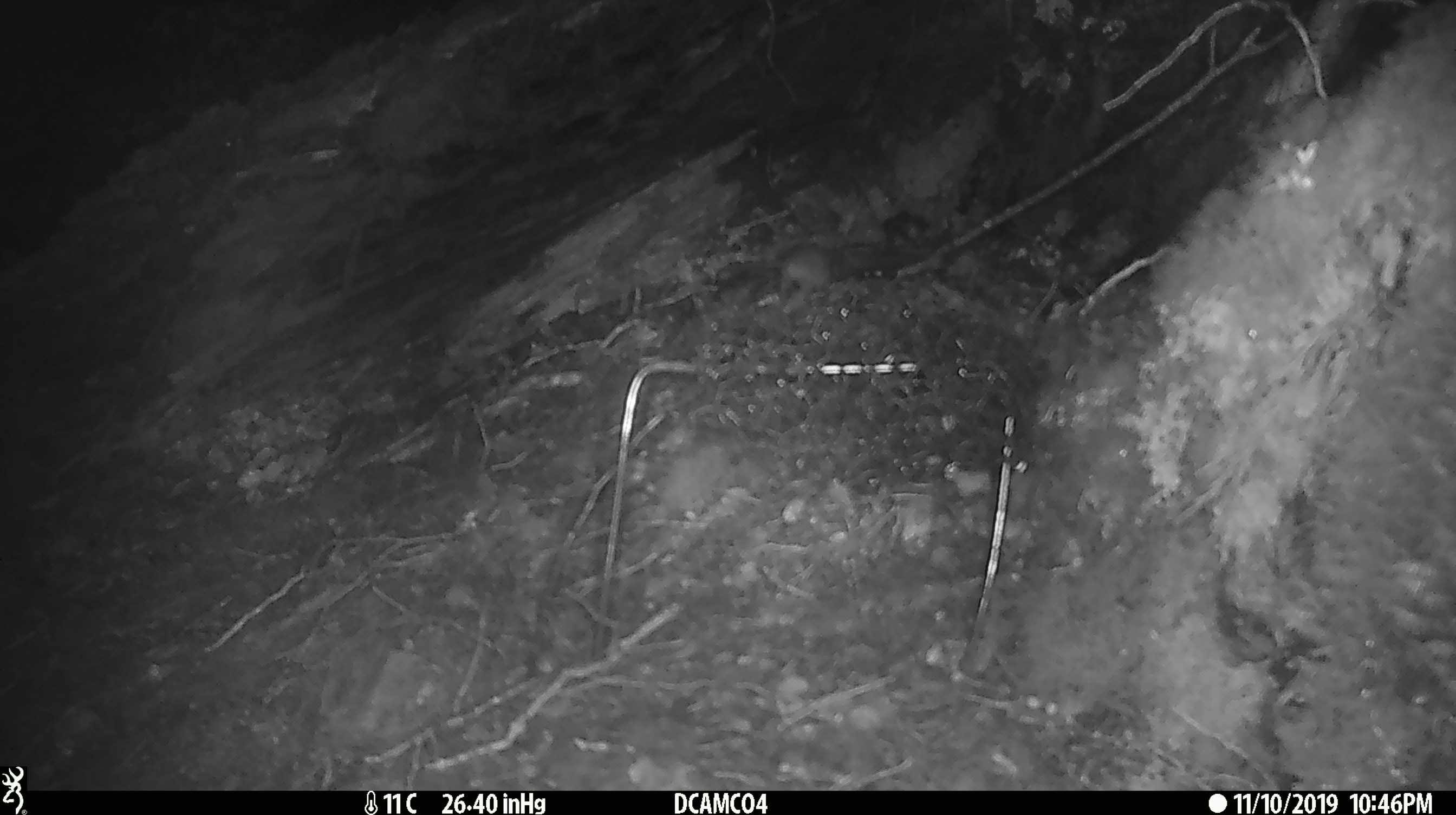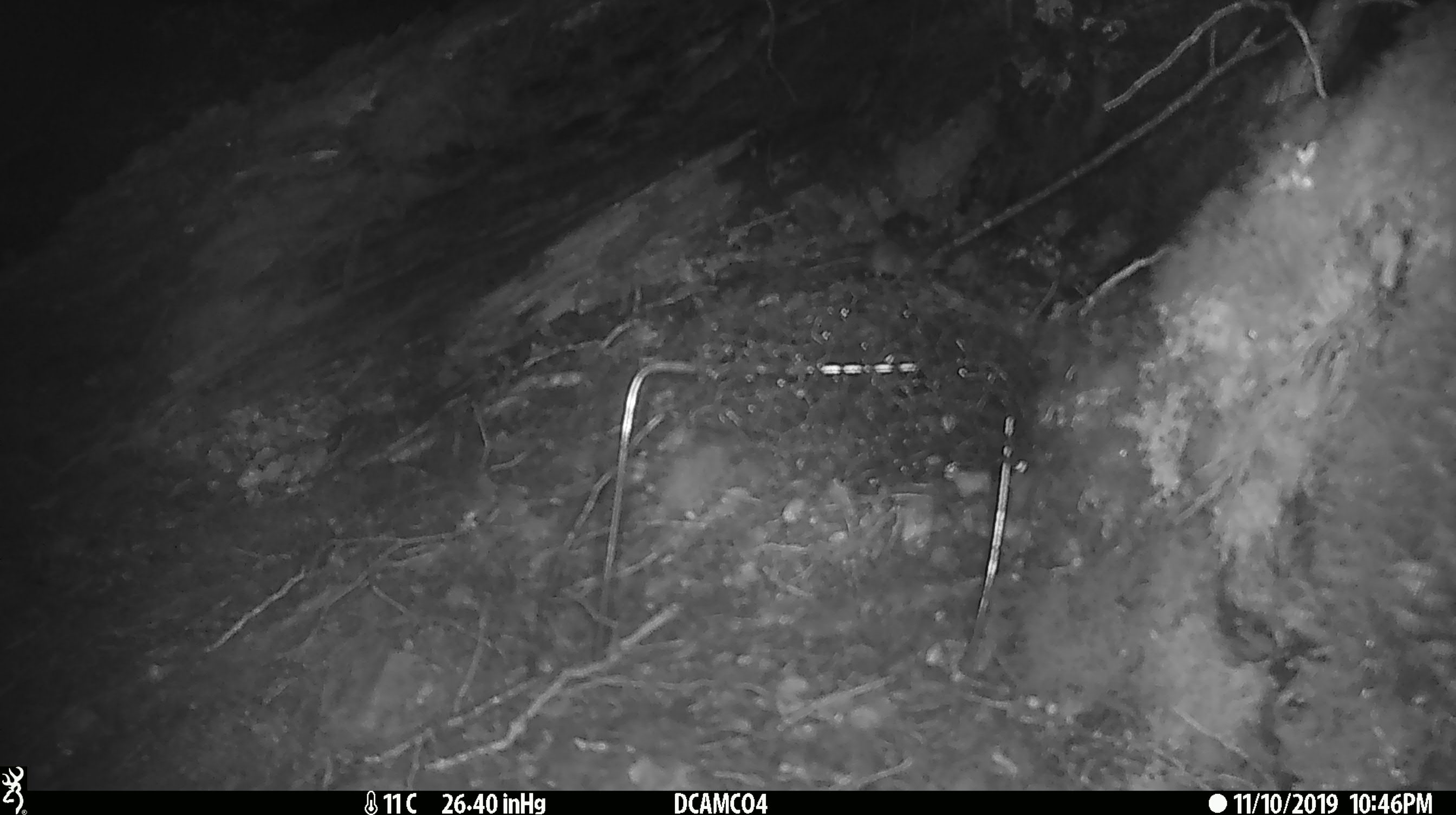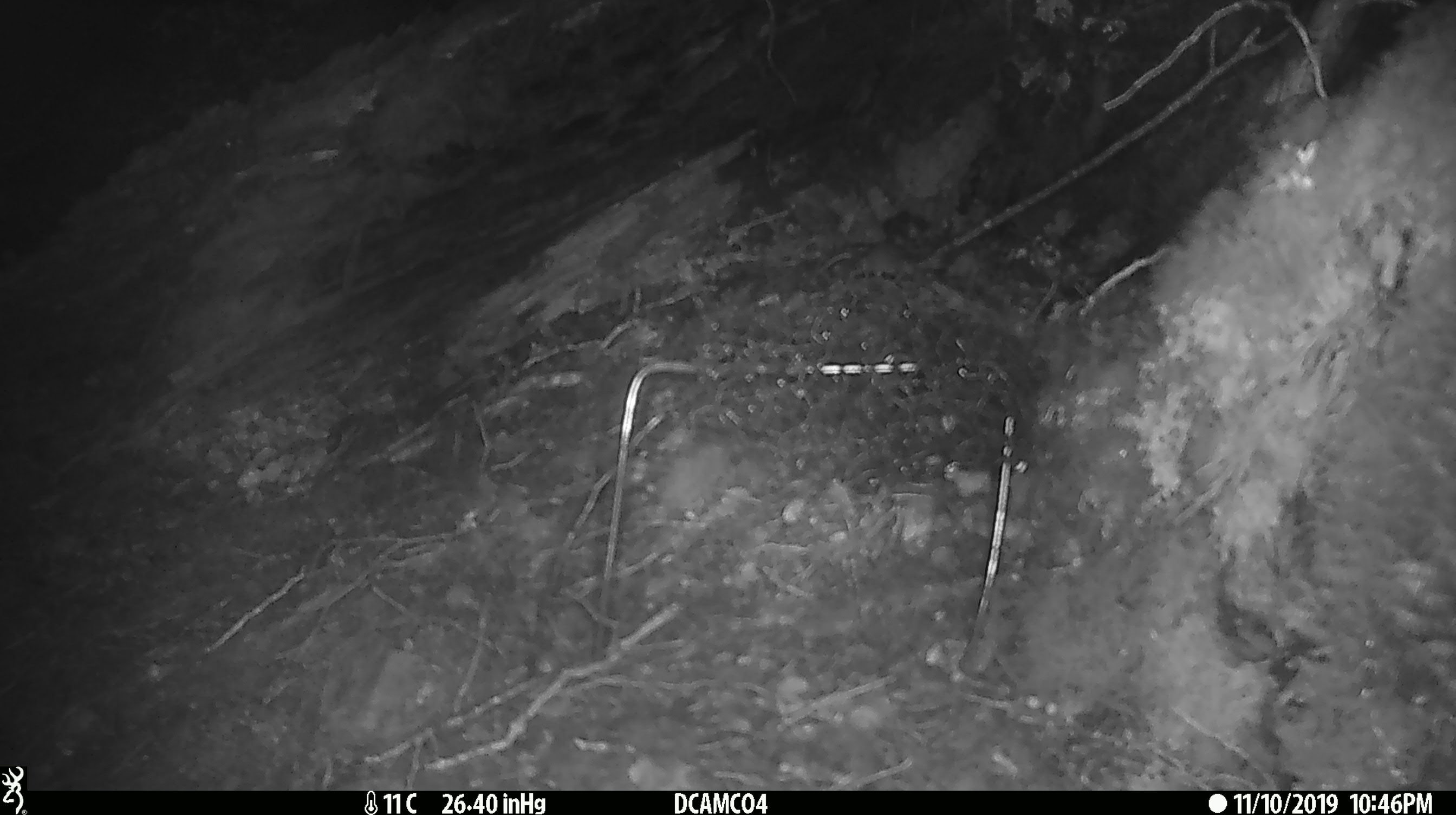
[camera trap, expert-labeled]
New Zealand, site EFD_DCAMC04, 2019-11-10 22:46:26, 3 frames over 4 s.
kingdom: Animalia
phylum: Chordata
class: Mammalia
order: Rodentia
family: Muridae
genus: Mus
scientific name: Mus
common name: mouse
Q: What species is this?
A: Mouse (Mus).